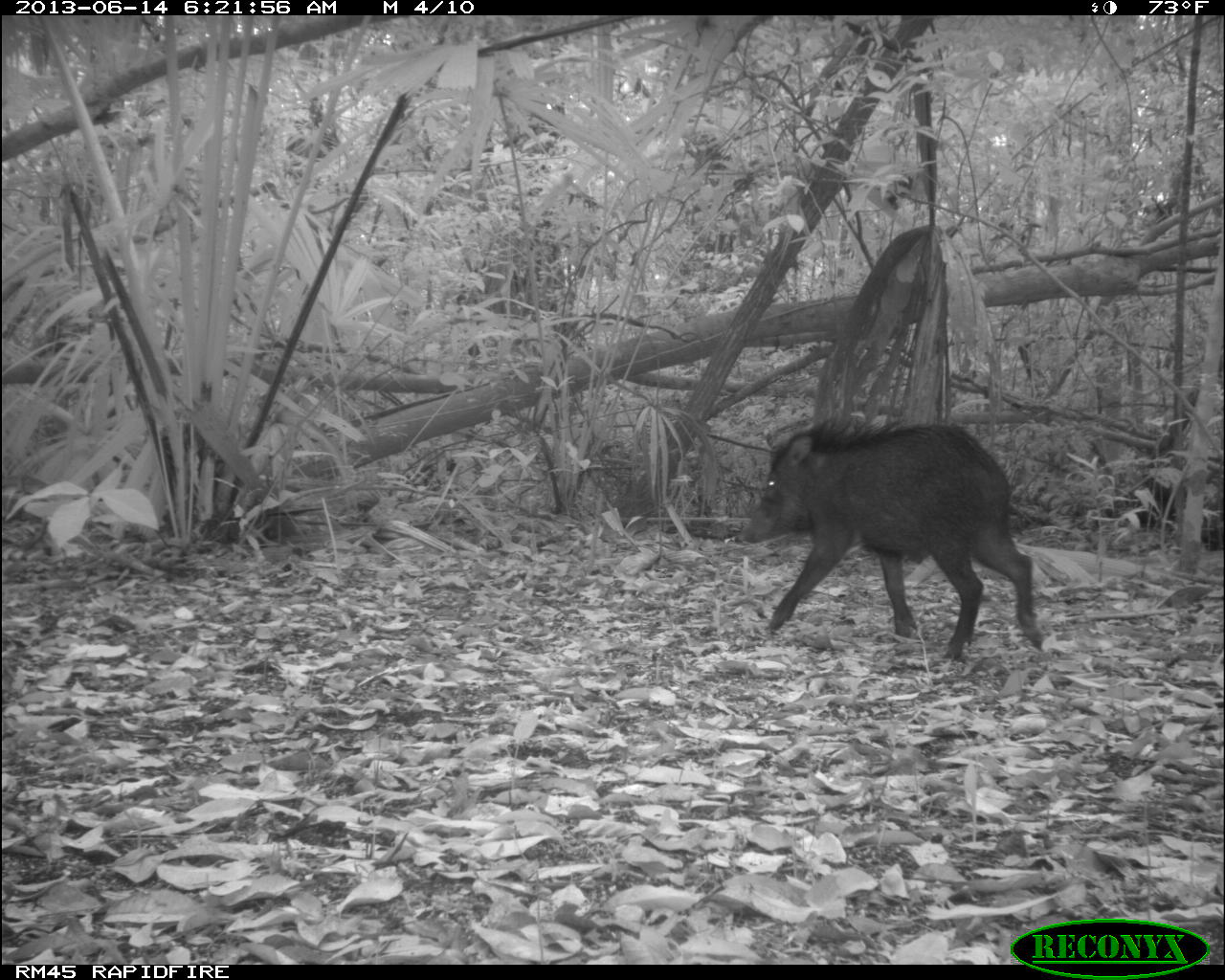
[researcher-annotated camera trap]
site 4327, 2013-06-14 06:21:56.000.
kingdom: Animalia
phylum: Chordata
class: Mammalia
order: Artiodactyla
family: Tayassuidae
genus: Tayassu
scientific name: Tayassu pecari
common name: white-lipped peccary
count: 9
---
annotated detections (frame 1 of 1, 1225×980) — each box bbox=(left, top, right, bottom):
tayassu pecari: bbox=(740, 419, 1043, 662)